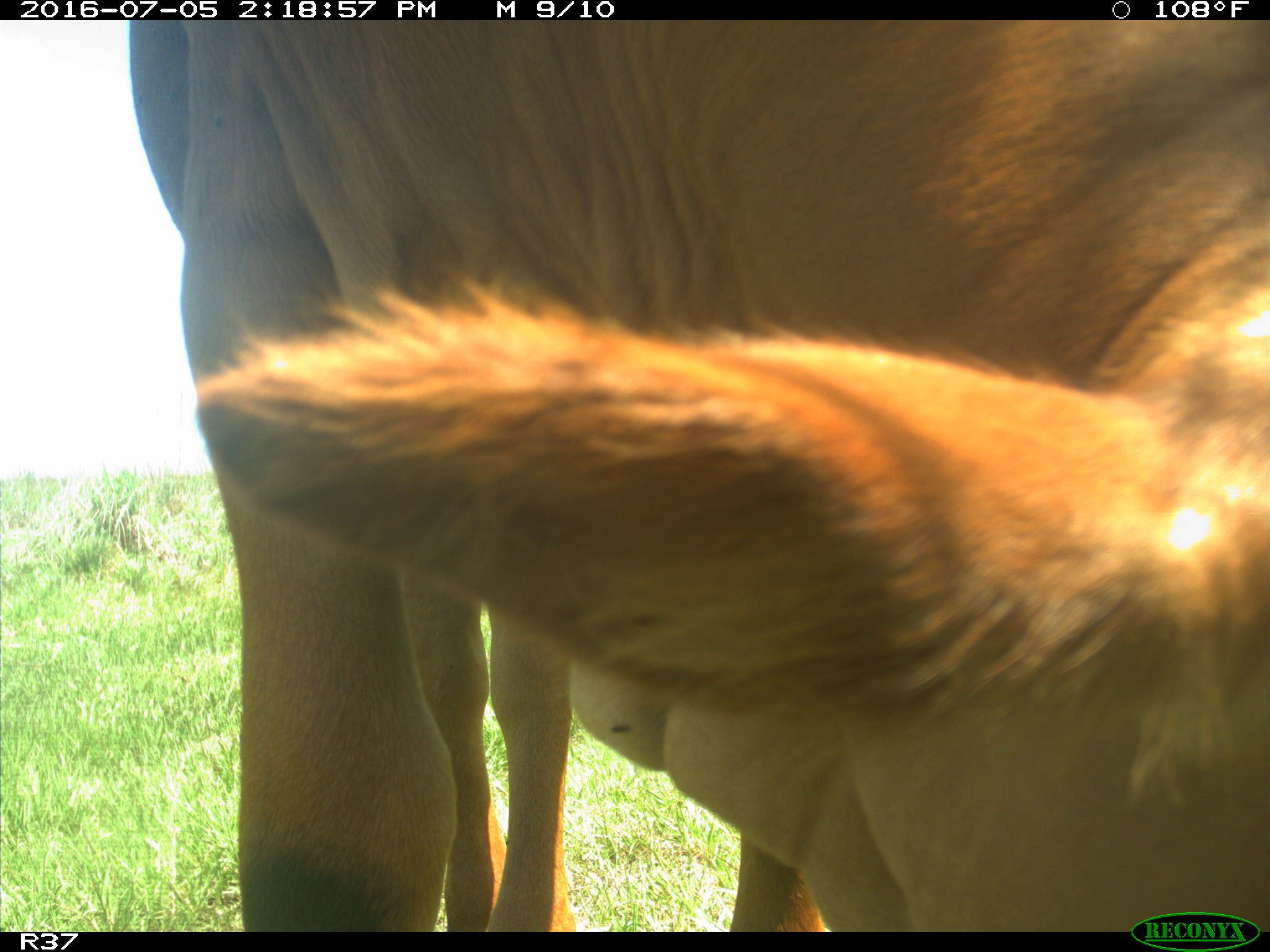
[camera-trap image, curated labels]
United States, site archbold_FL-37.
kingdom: Animalia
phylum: Chordata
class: Mammalia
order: Artiodactyla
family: Bovidae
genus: Bos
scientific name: Bos taurus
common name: domestic cow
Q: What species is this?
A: Bos taurus (domestic cow).